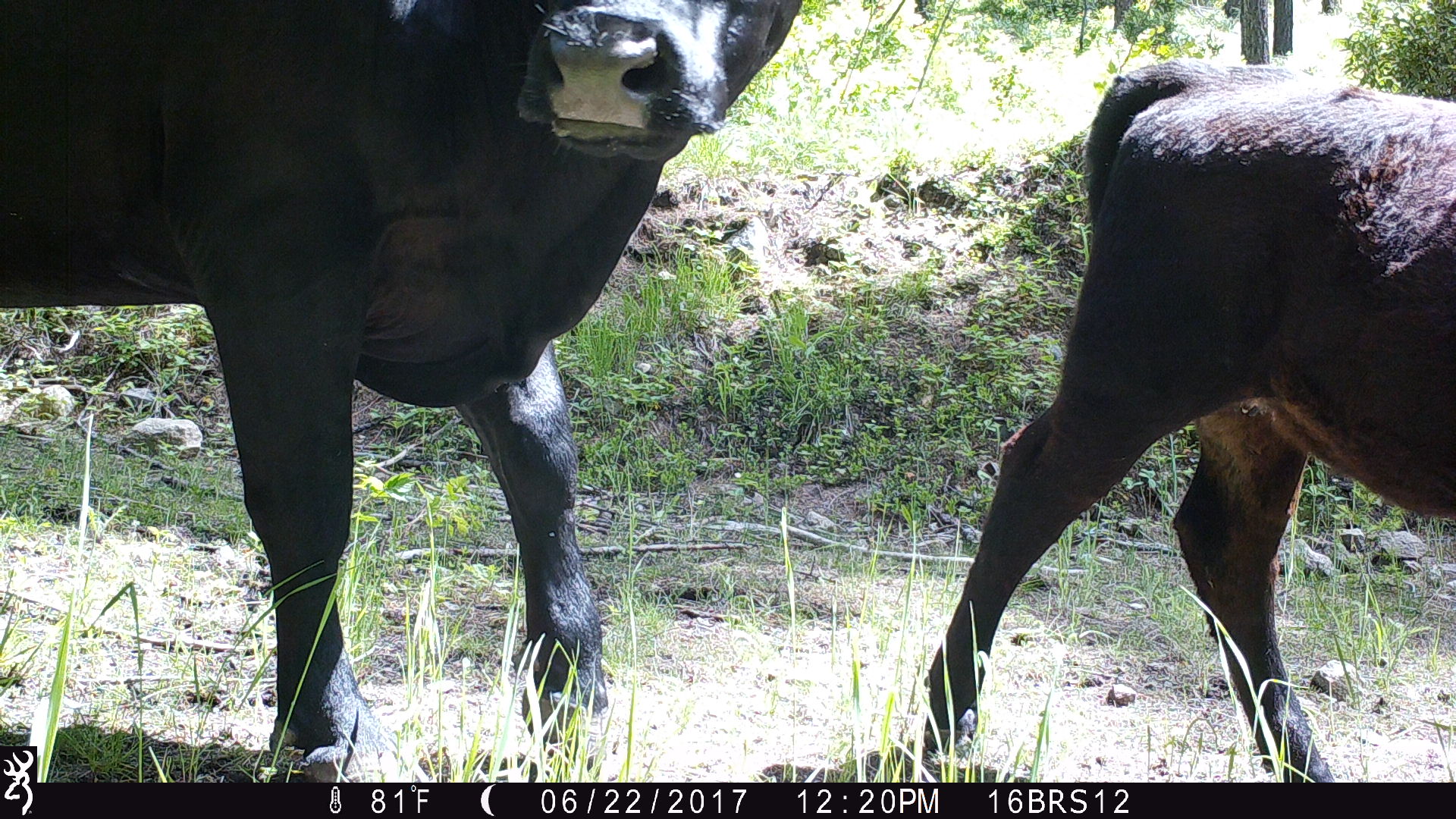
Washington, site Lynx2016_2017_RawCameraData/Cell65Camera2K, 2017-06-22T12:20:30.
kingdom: Animalia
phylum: Chordata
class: Mammalia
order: Artiodactyla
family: Bovidae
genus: Bos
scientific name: Bos taurus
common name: domestic cattle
Domestic cattle (Bos taurus). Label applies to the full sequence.